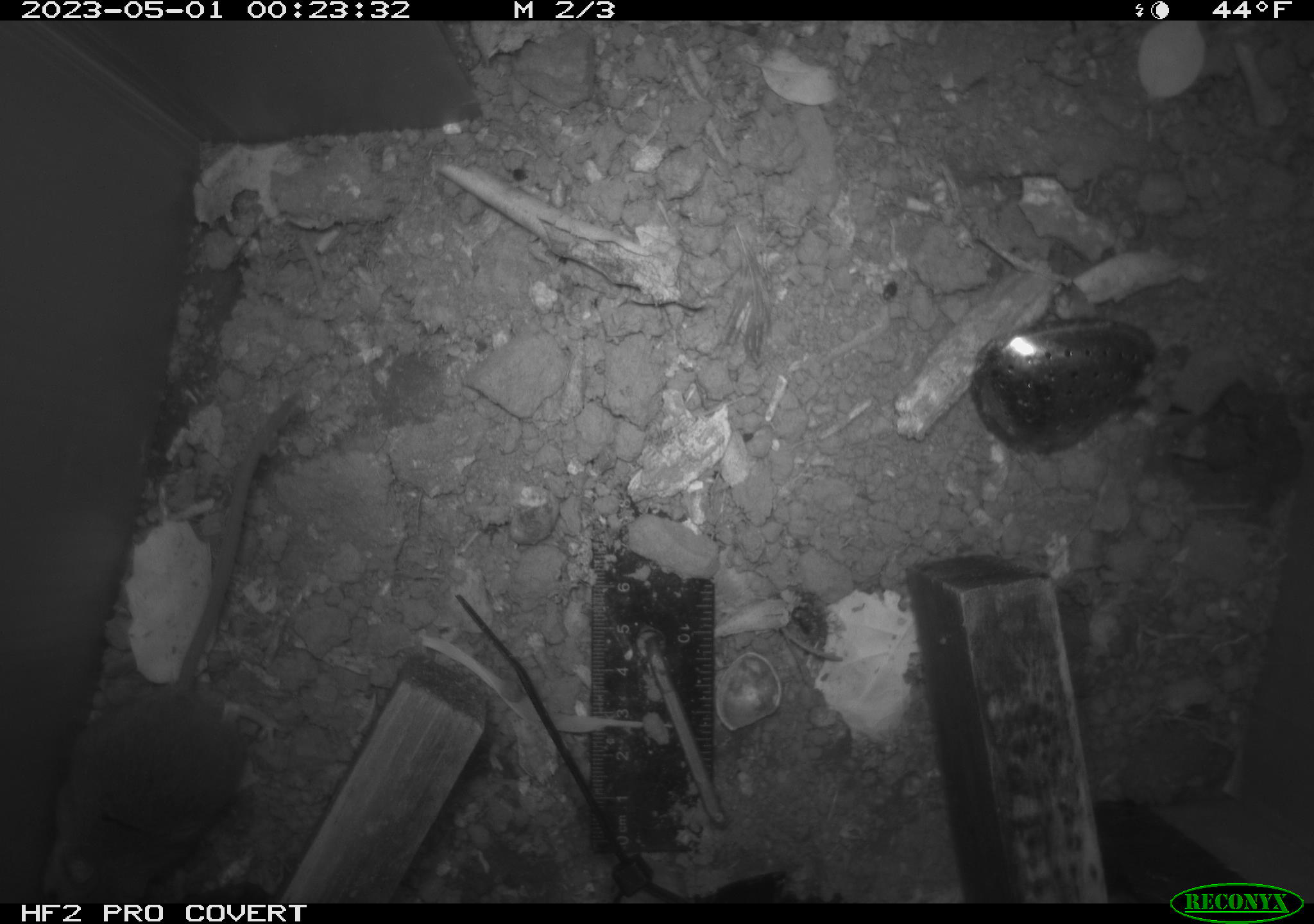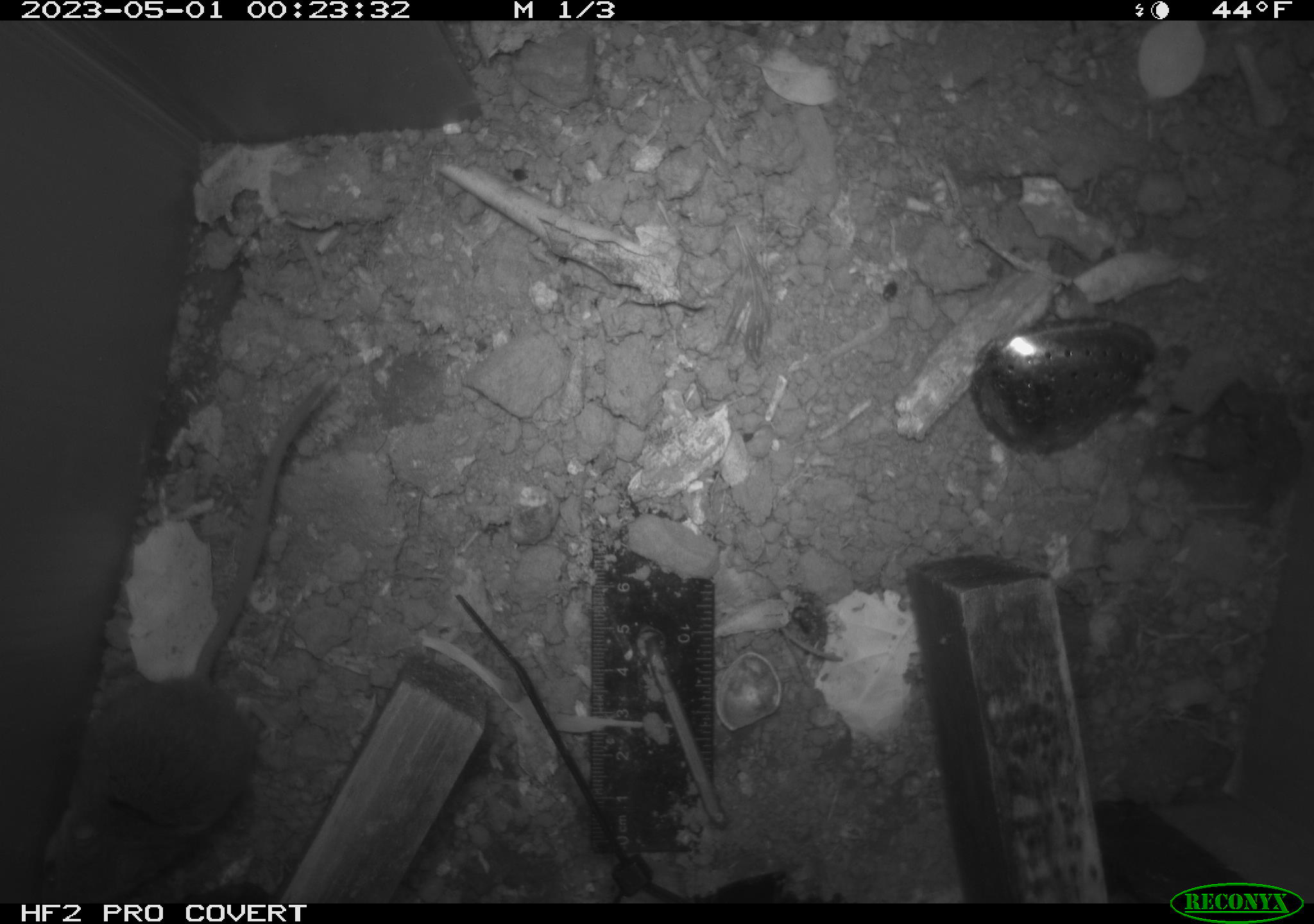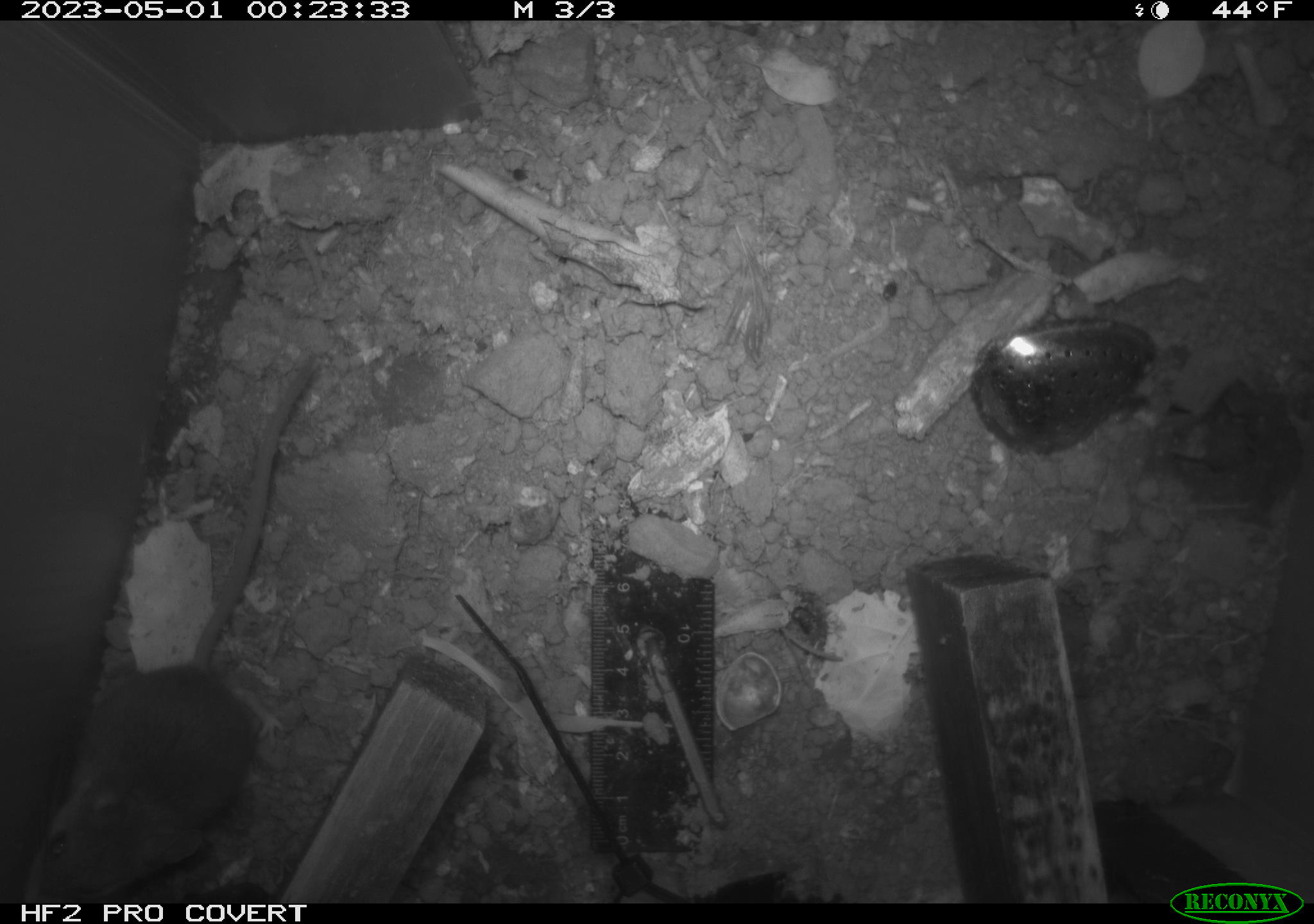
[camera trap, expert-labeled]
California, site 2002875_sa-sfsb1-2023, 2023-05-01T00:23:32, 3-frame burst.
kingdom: Animalia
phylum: Chordata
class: Mammalia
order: Rodentia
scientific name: Rodentia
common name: mouse species